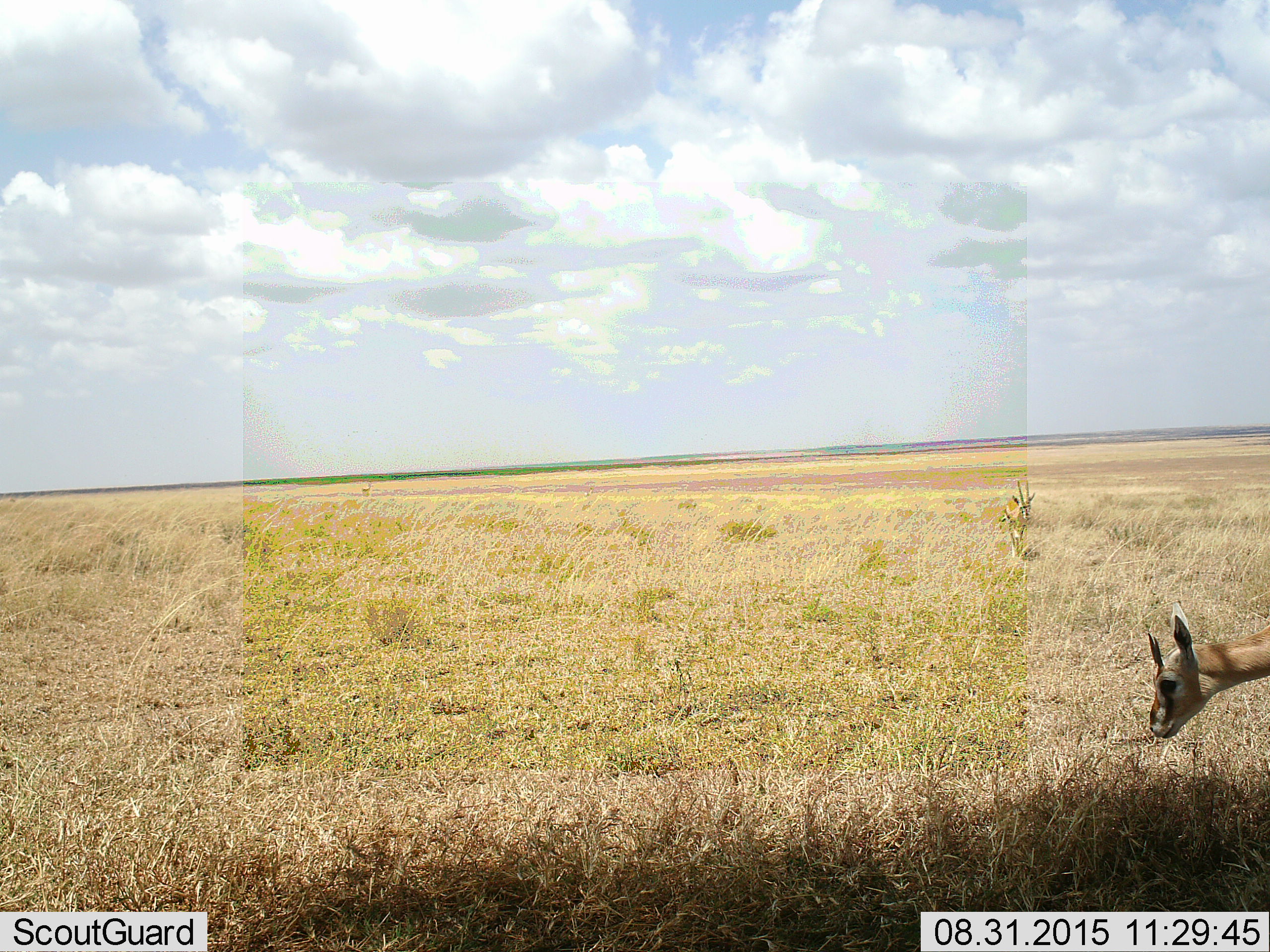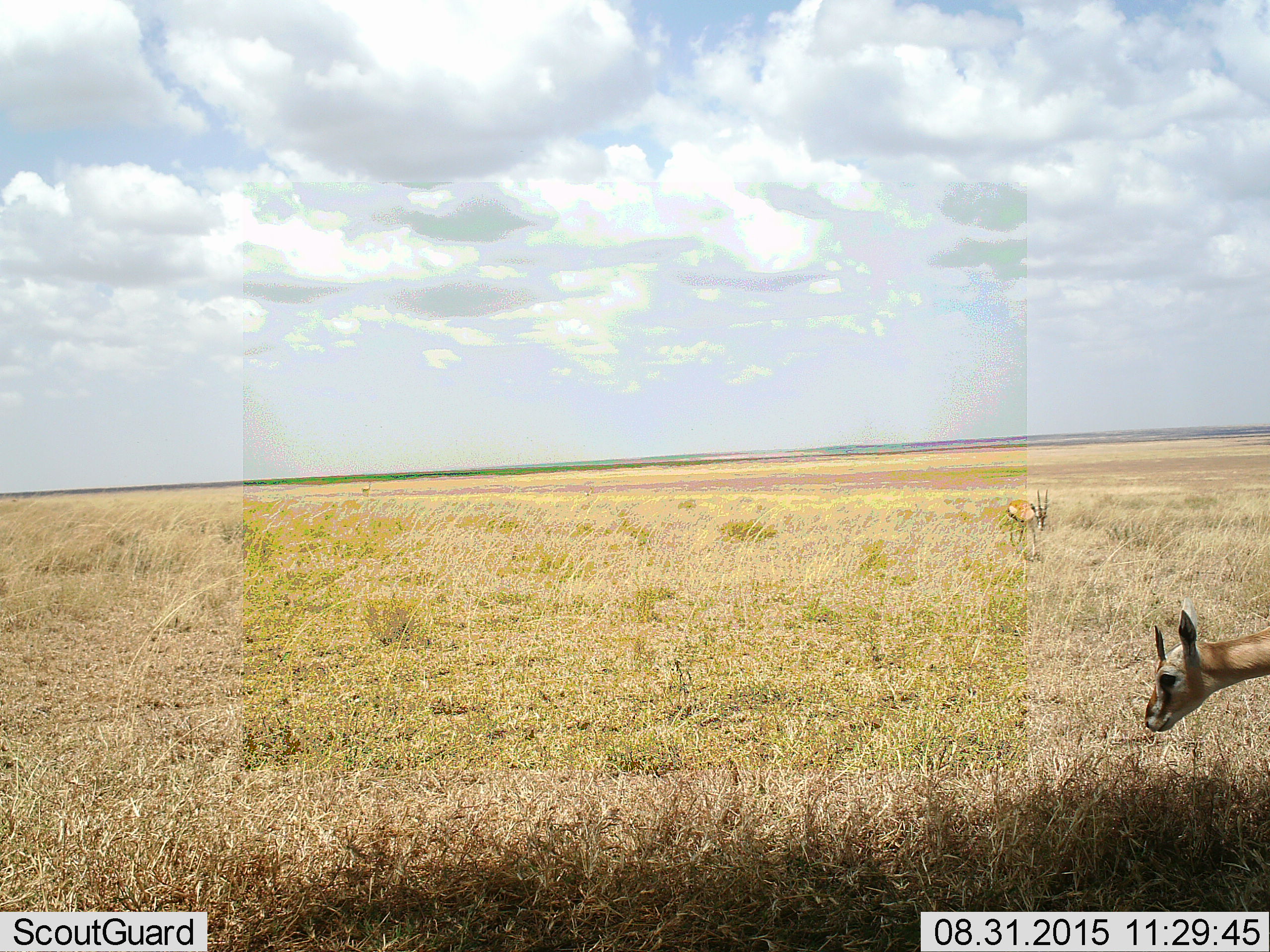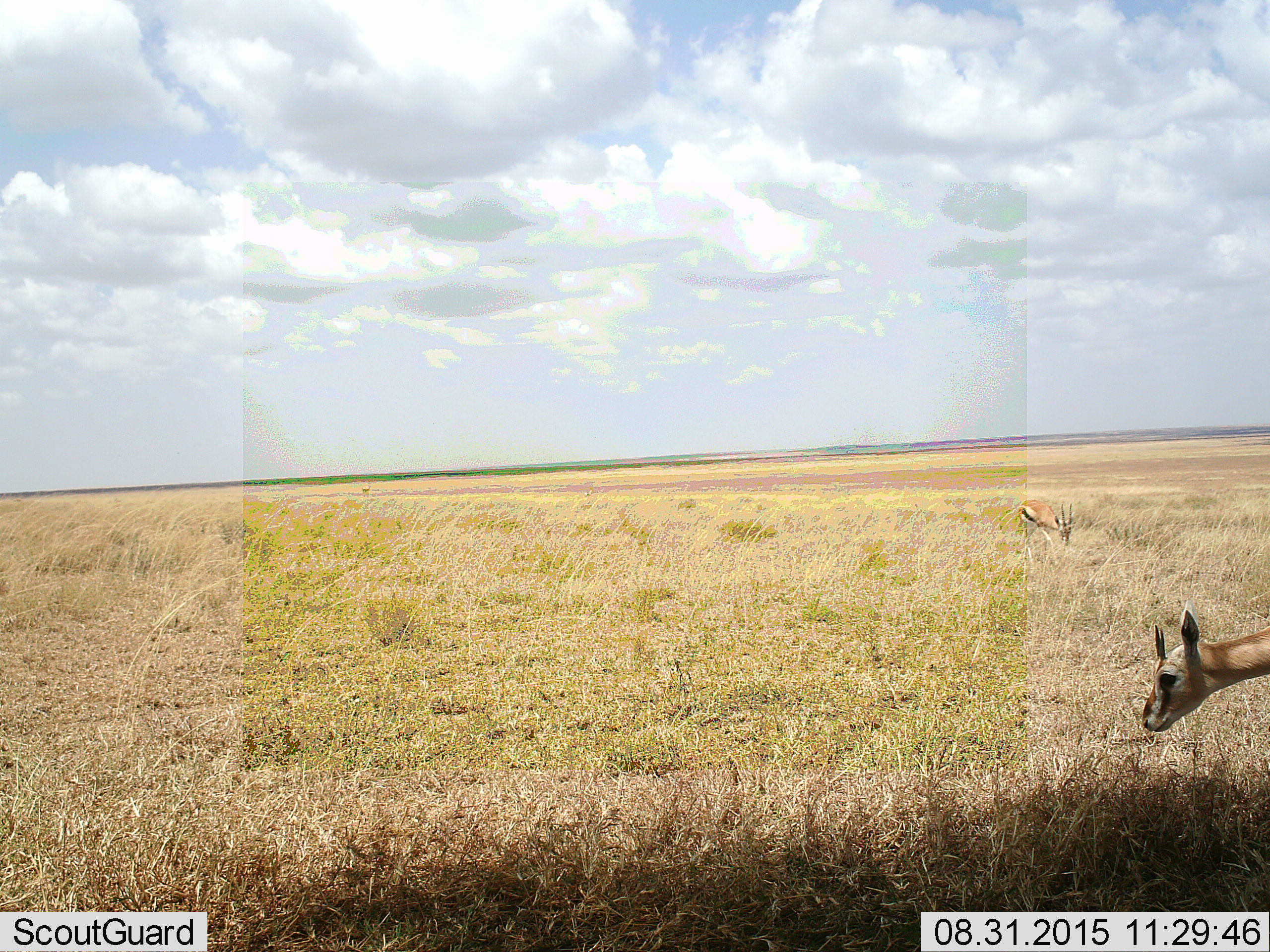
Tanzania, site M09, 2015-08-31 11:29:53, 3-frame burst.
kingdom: Animalia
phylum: Chordata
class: Mammalia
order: Artiodactyla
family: Bovidae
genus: Eudorcas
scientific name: Eudorcas thomsonii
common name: thomson's gazelle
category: gazellethomsons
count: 2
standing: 25%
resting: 0%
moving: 75%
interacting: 0%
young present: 0%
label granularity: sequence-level